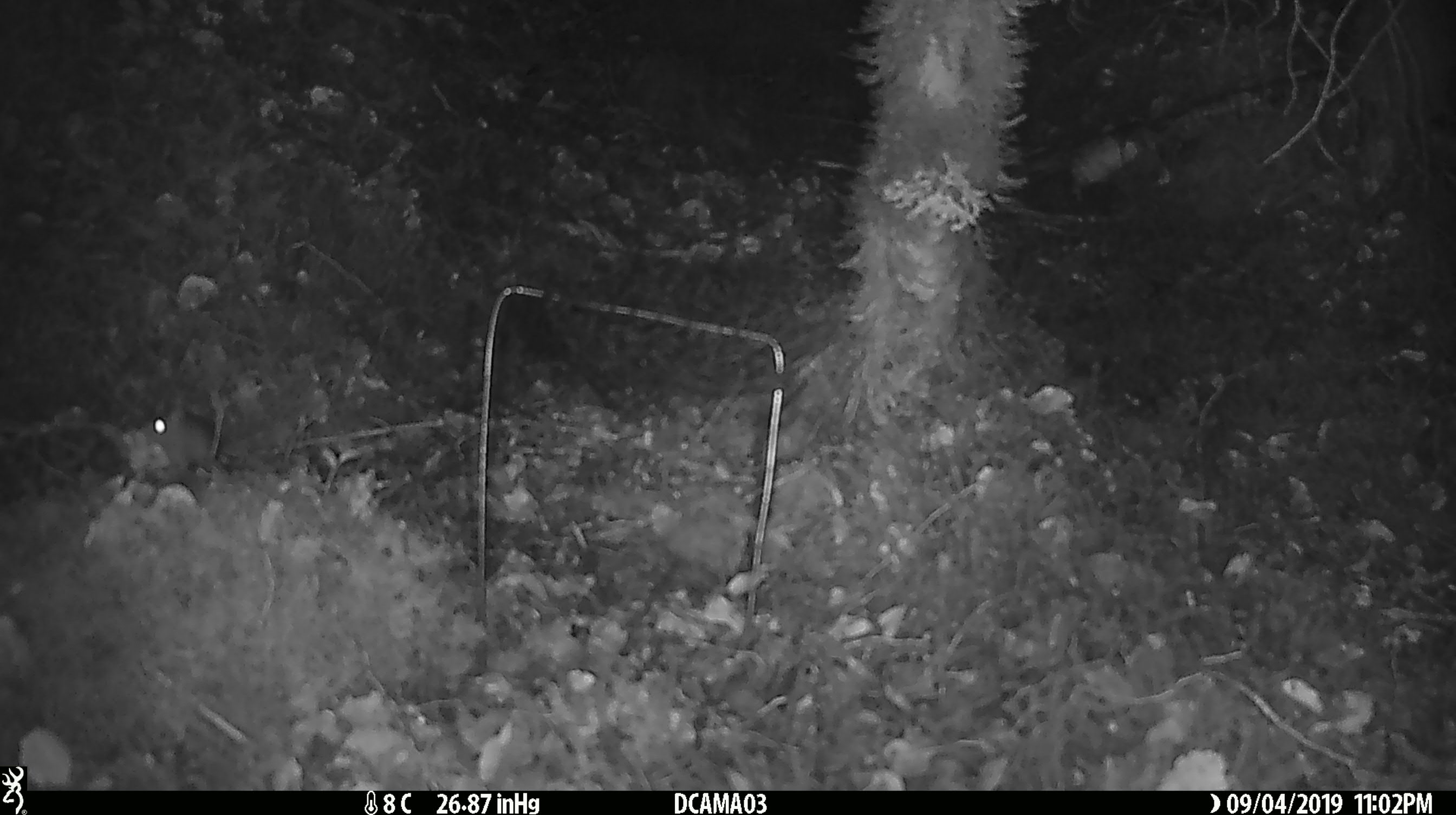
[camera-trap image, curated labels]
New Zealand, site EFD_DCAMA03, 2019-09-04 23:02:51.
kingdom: Animalia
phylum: Chordata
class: Mammalia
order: Rodentia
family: Muridae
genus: Mus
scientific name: Mus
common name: mouse